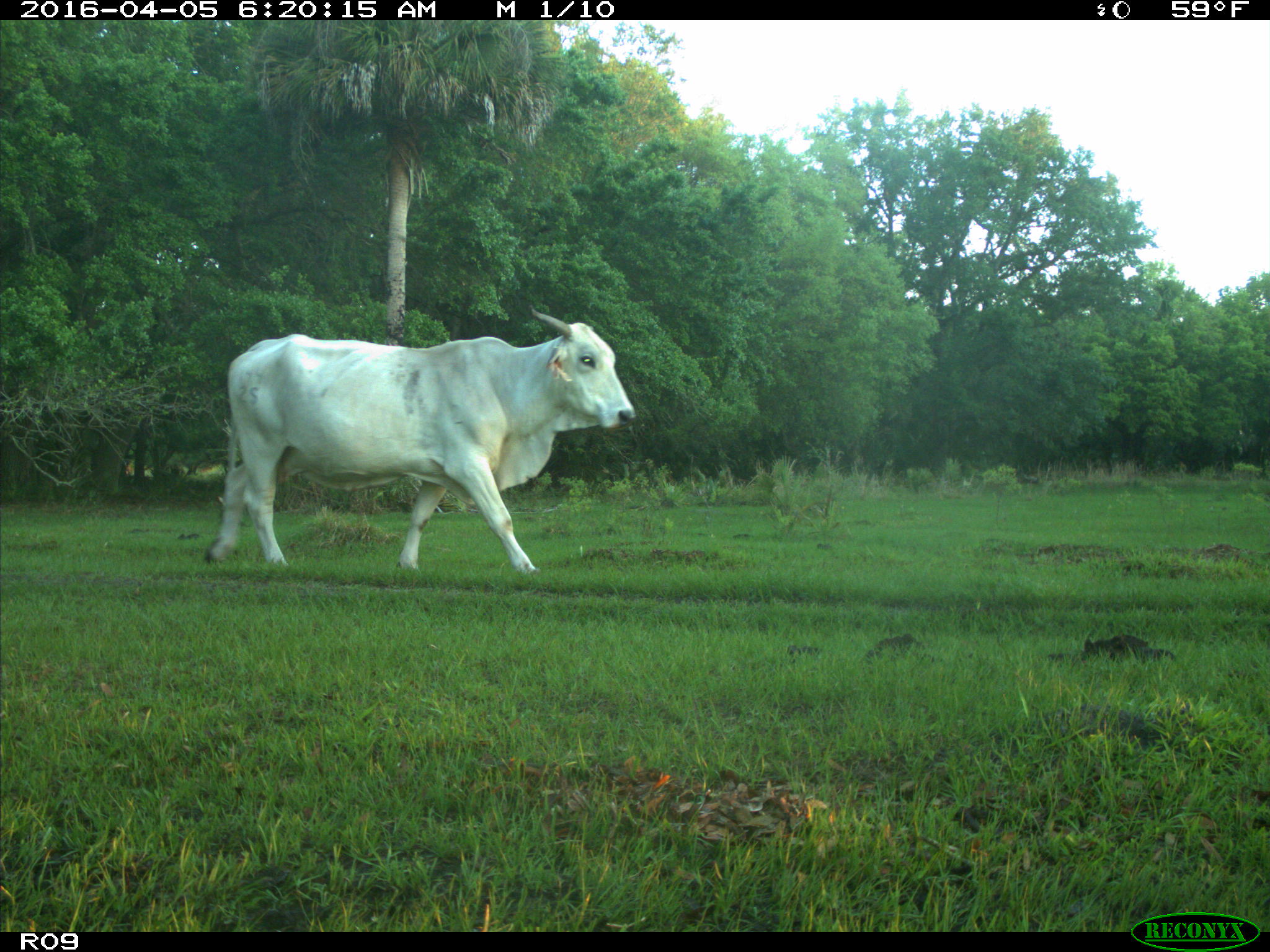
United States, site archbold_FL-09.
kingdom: Animalia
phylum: Chordata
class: Mammalia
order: Artiodactyla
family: Bovidae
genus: Bos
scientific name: Bos taurus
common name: domestic cow